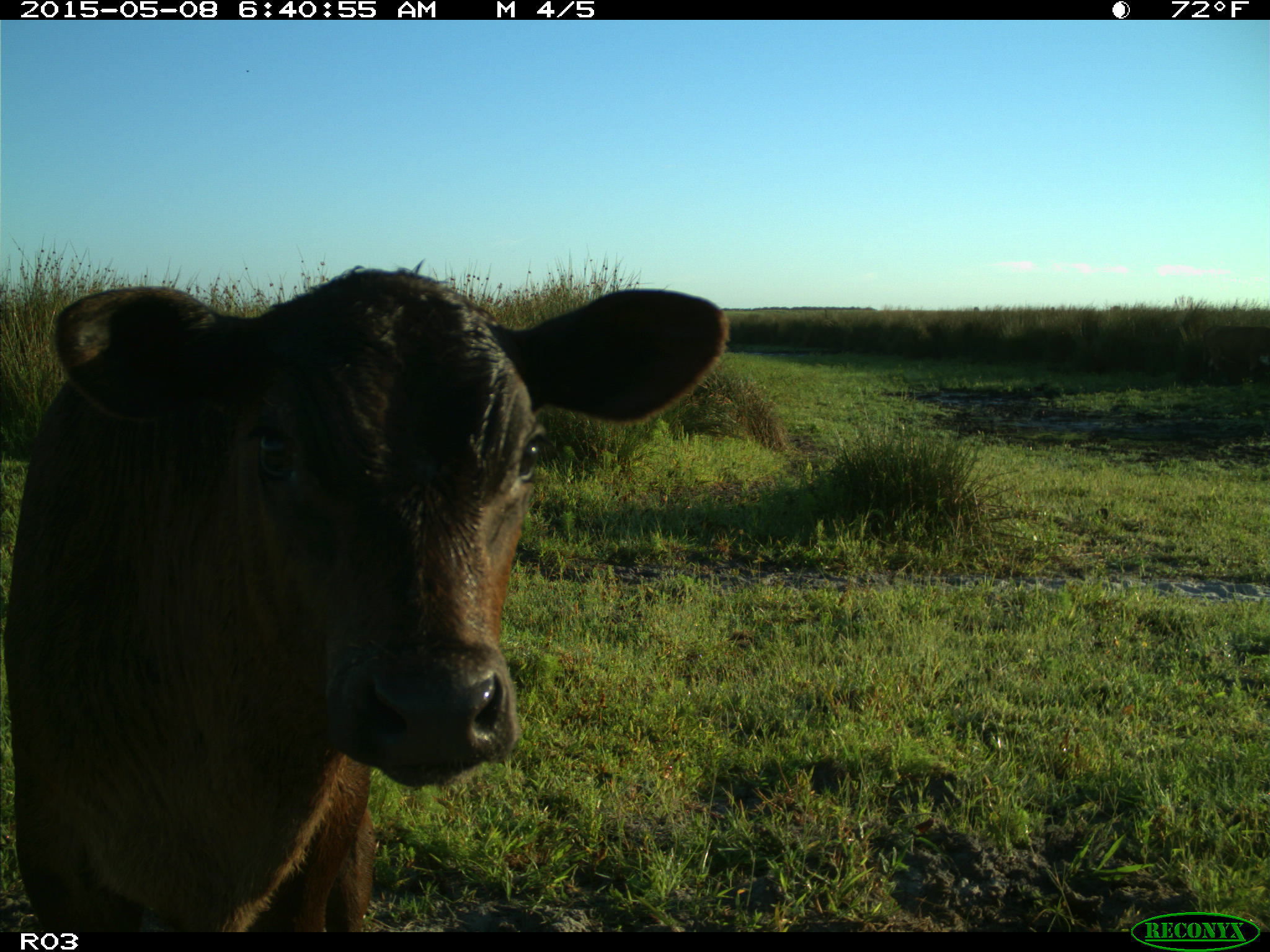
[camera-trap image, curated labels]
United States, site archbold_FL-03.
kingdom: Animalia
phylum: Chordata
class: Mammalia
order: Artiodactyla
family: Bovidae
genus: Bos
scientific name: Bos taurus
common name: domestic cow